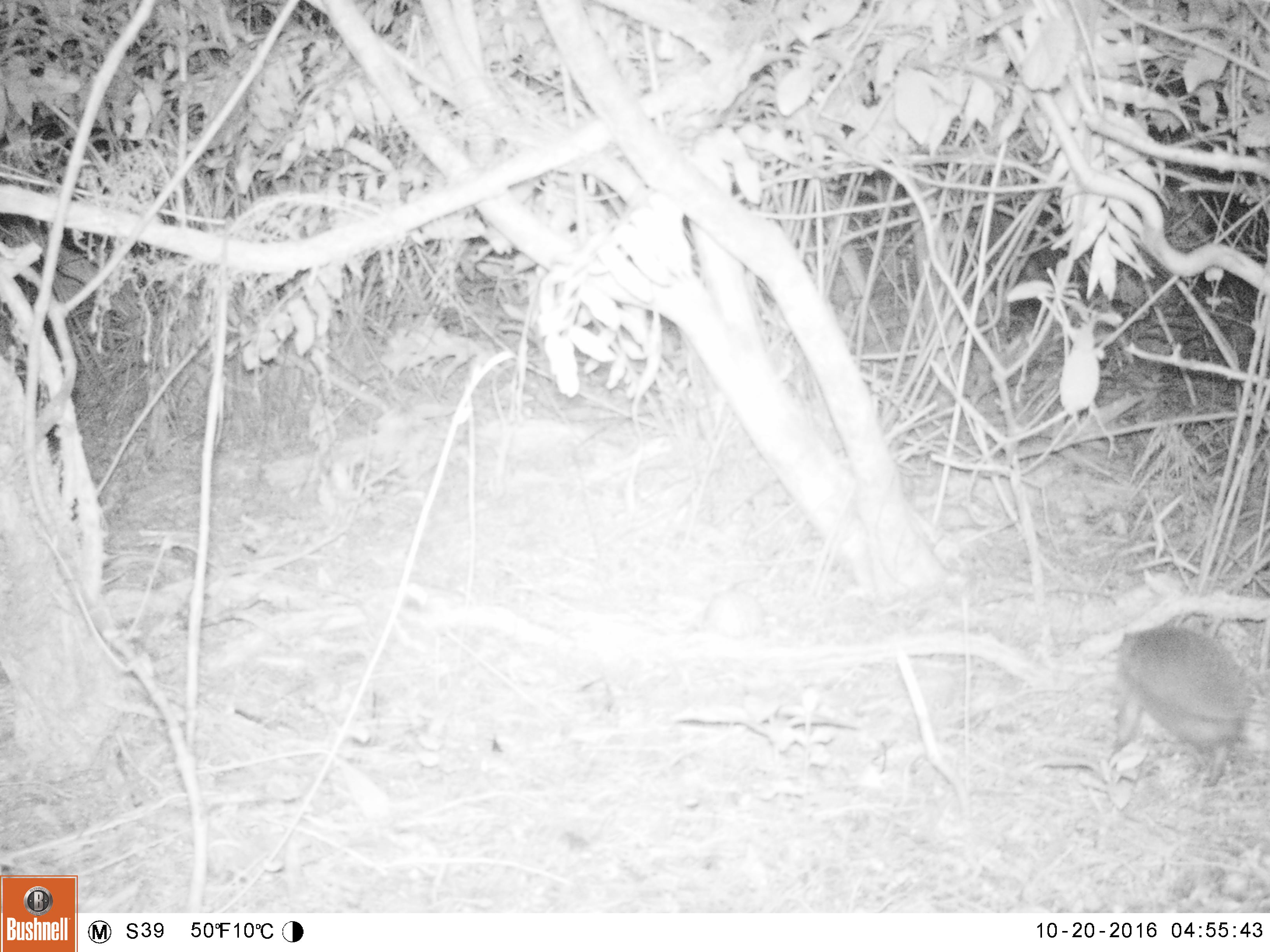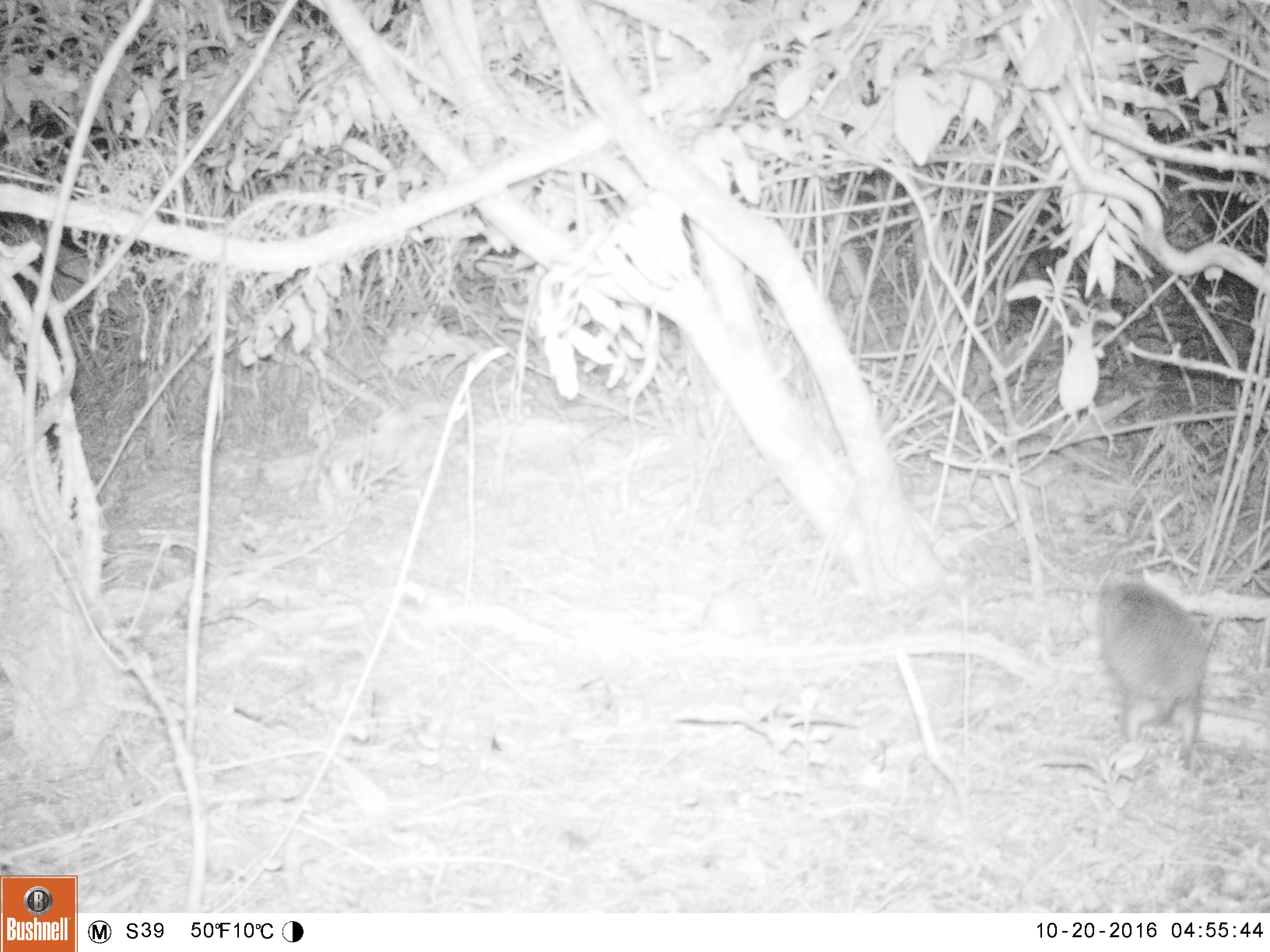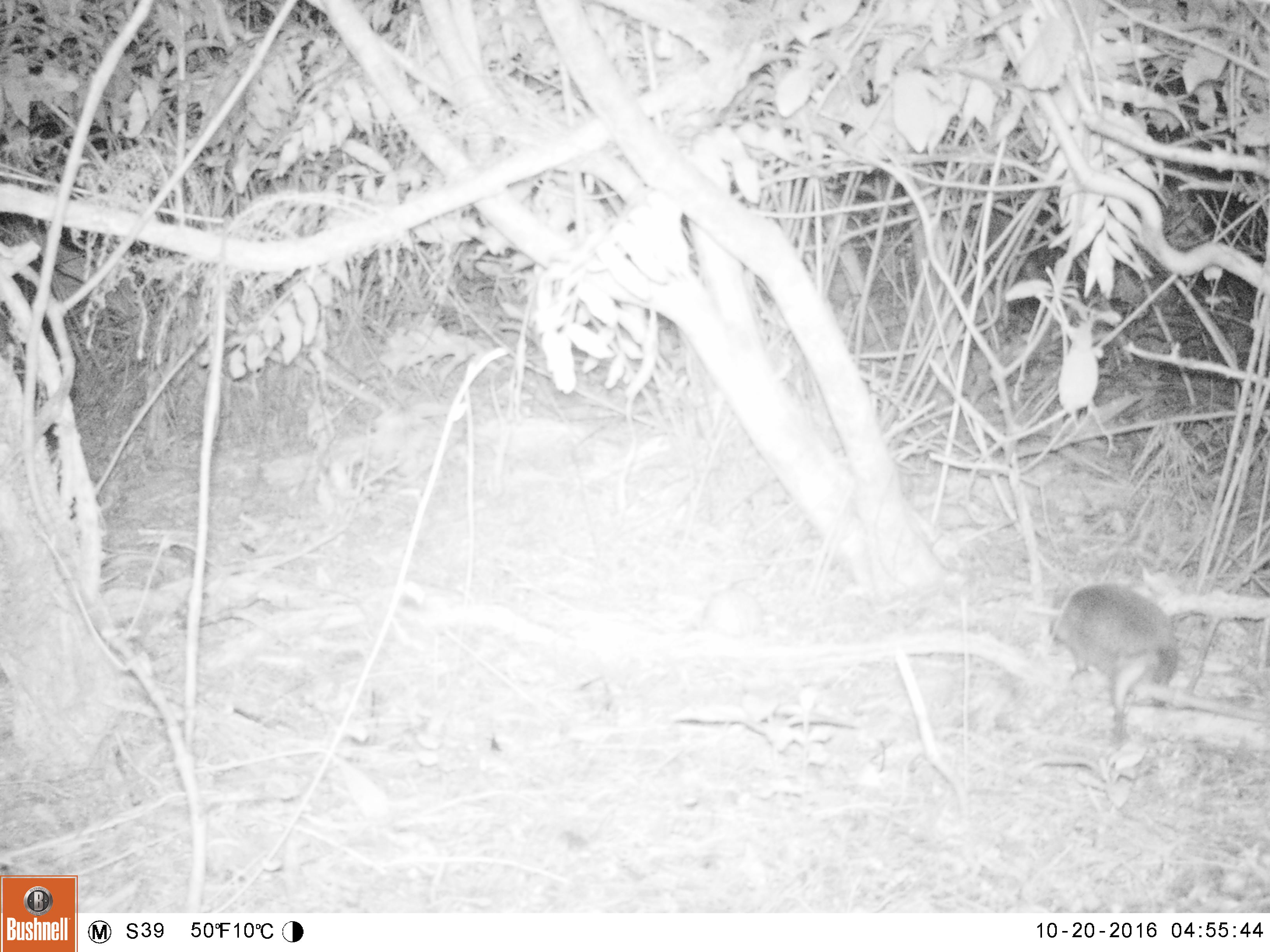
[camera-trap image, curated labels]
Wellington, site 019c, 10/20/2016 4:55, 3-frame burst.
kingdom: Animalia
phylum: Chordata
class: Mammalia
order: Eulipotyphla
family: Erinaceidae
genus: Erinaceus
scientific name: Erinaceus europaeus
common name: hedgehog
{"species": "hedgehog (Erinaceus europaeus)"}